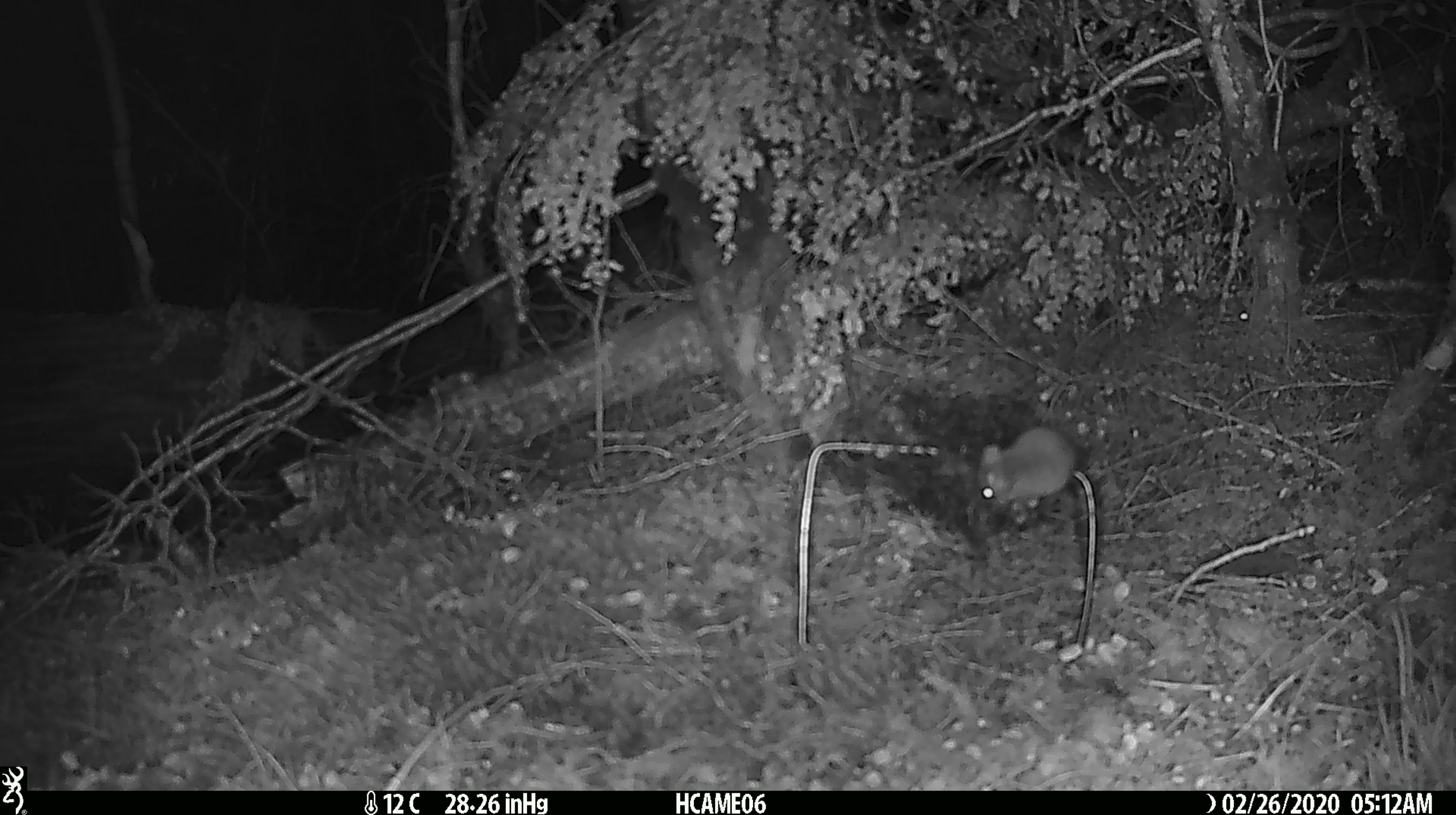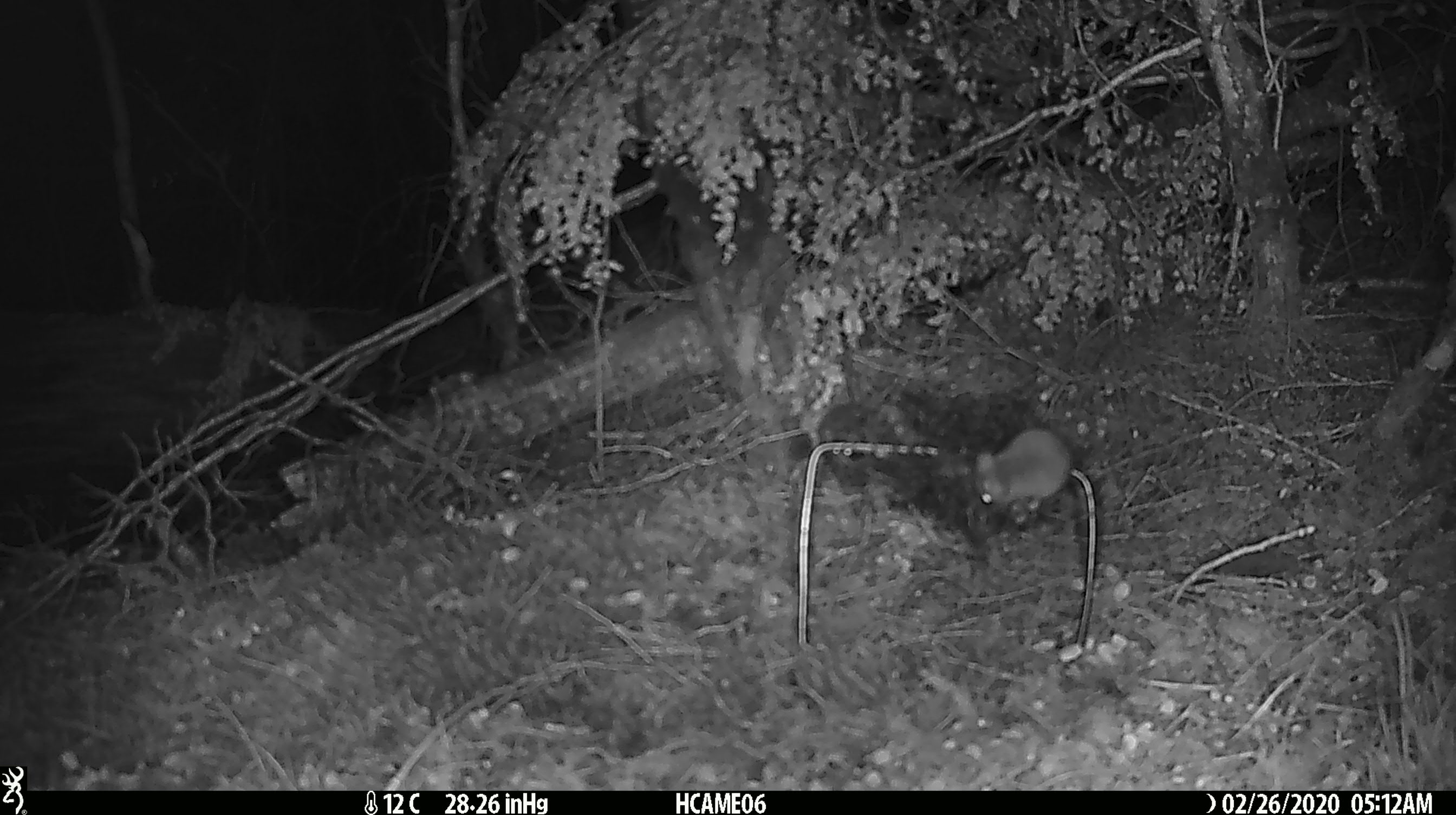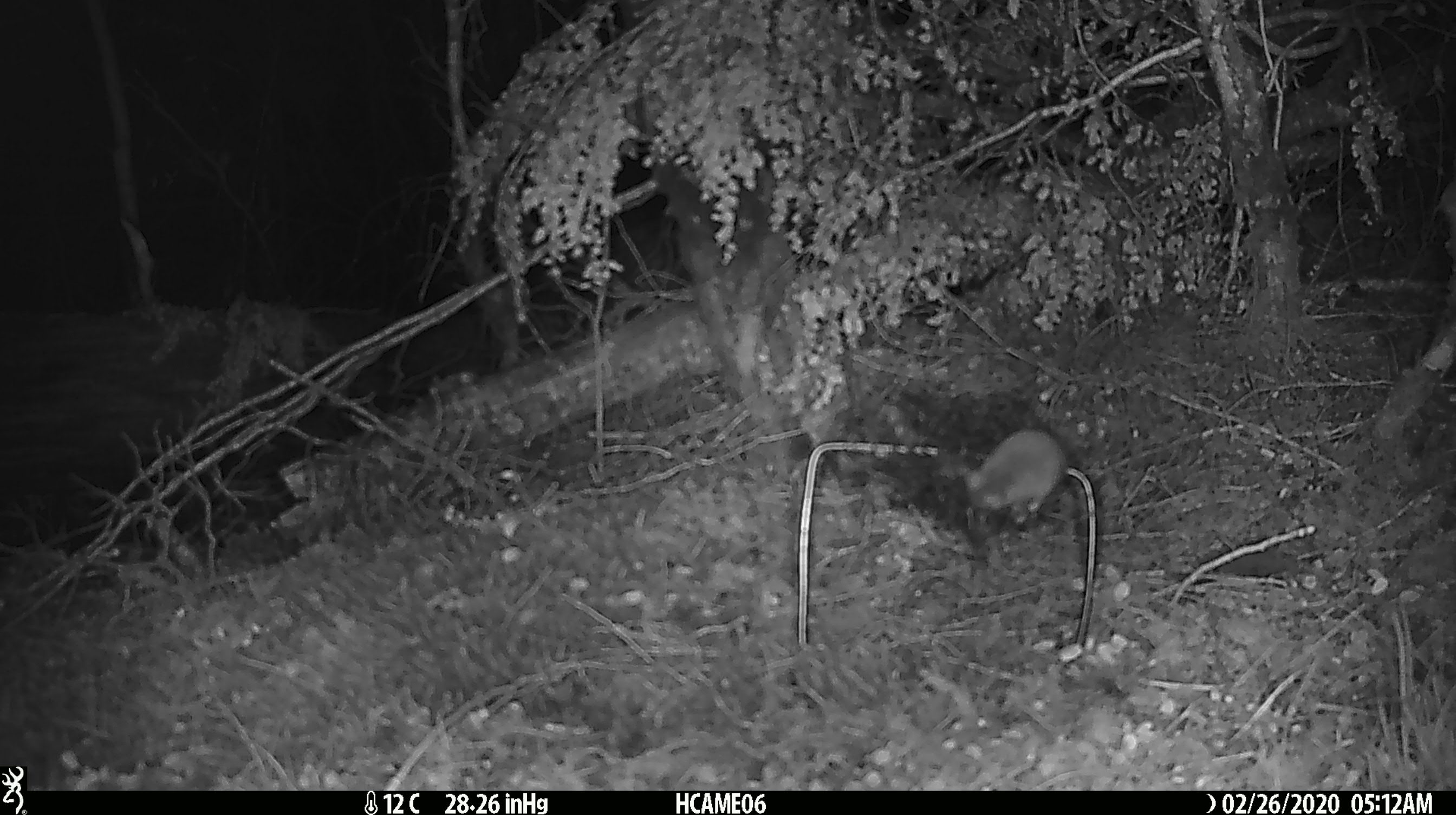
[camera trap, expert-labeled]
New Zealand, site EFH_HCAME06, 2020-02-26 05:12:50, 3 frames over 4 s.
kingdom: Animalia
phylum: Chordata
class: Mammalia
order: Rodentia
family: Muridae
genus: Mus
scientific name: Mus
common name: mouse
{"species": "mouse (Mus)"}